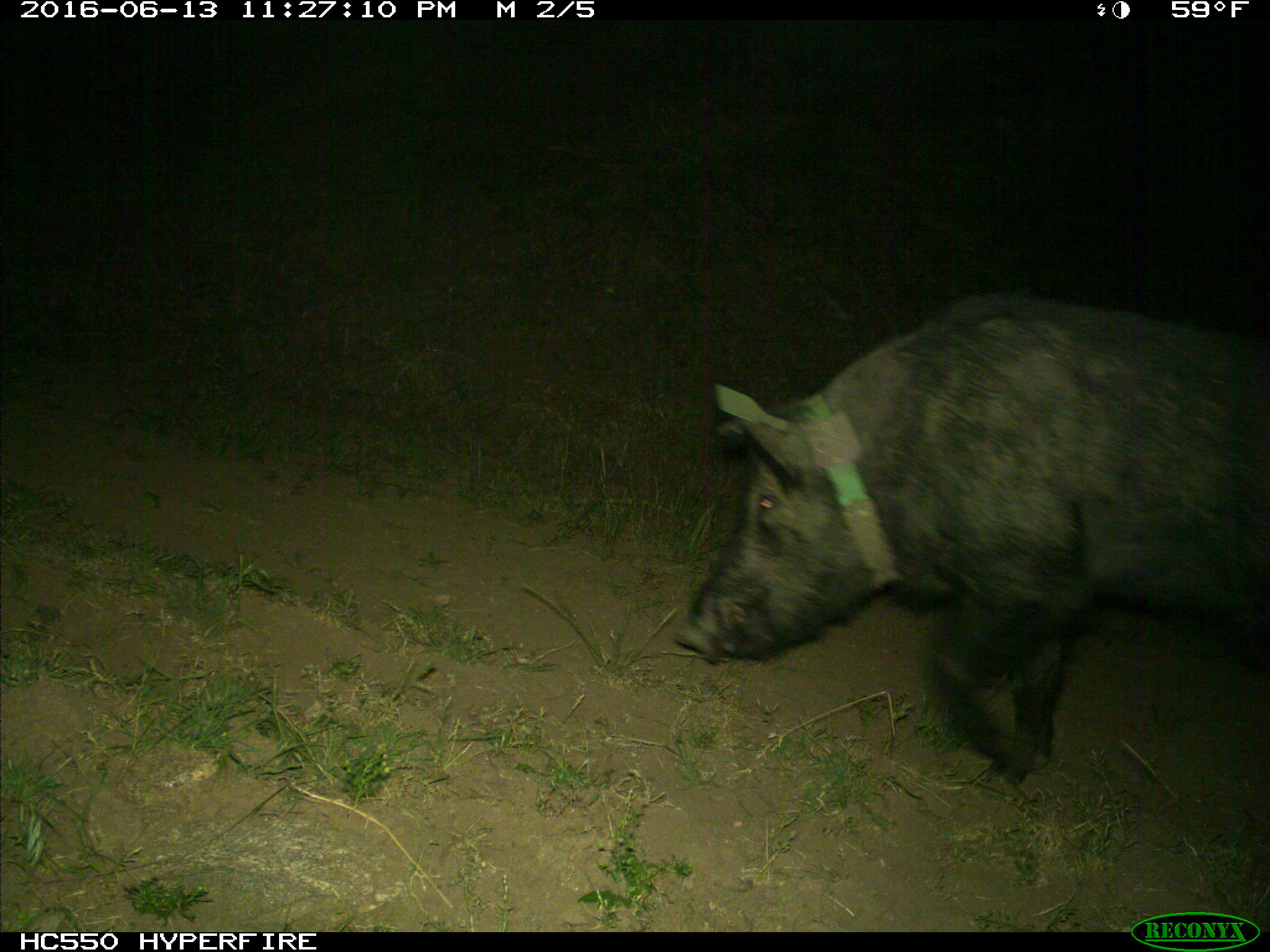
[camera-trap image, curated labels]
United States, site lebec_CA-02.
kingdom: Animalia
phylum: Chordata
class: Mammalia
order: Artiodactyla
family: Suidae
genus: Sus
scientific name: Sus scrofa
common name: wild boar